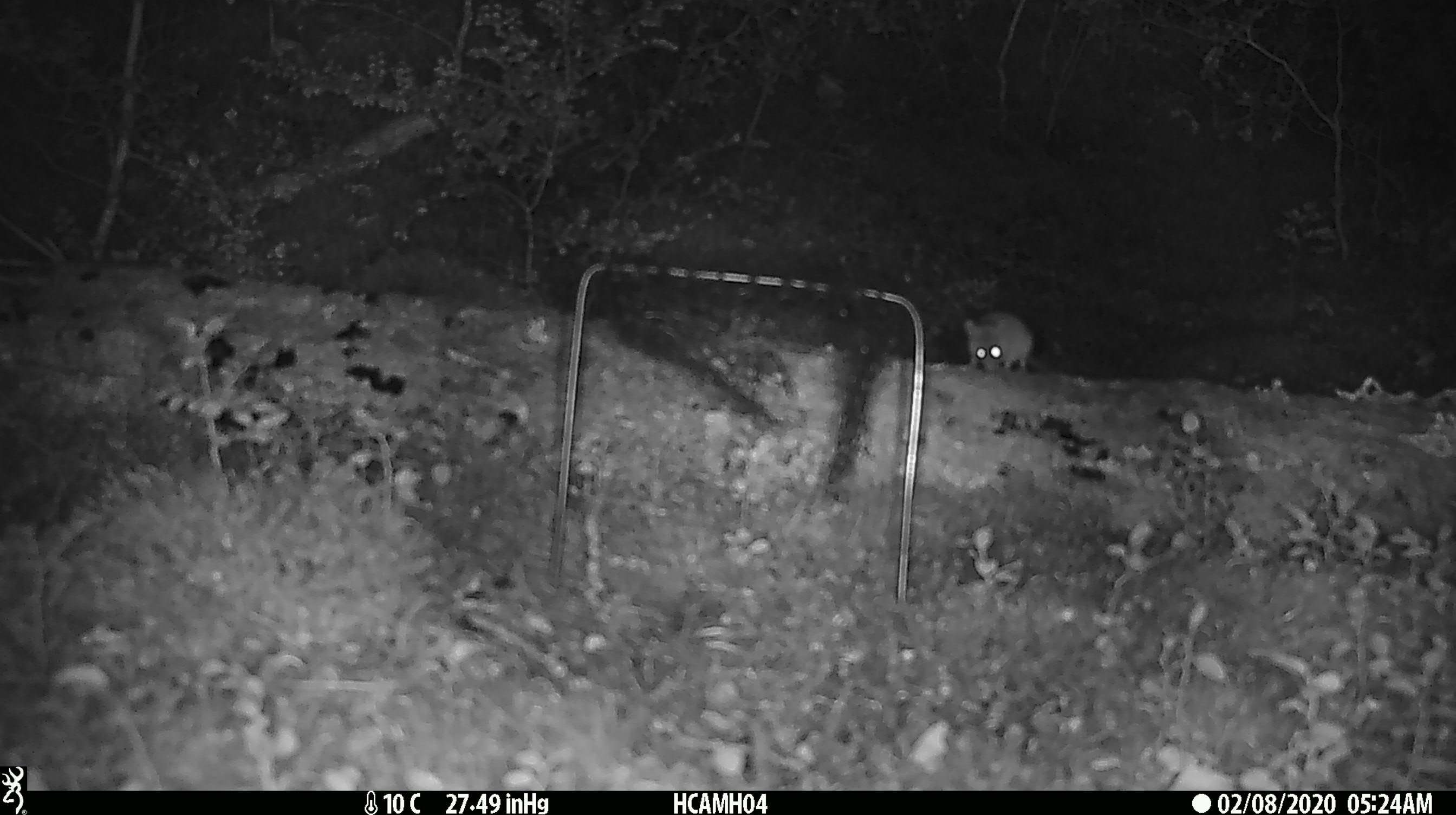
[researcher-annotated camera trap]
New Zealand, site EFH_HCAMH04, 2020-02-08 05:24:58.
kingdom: Animalia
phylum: Chordata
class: Mammalia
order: Rodentia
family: Muridae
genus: Mus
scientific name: Mus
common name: mouse